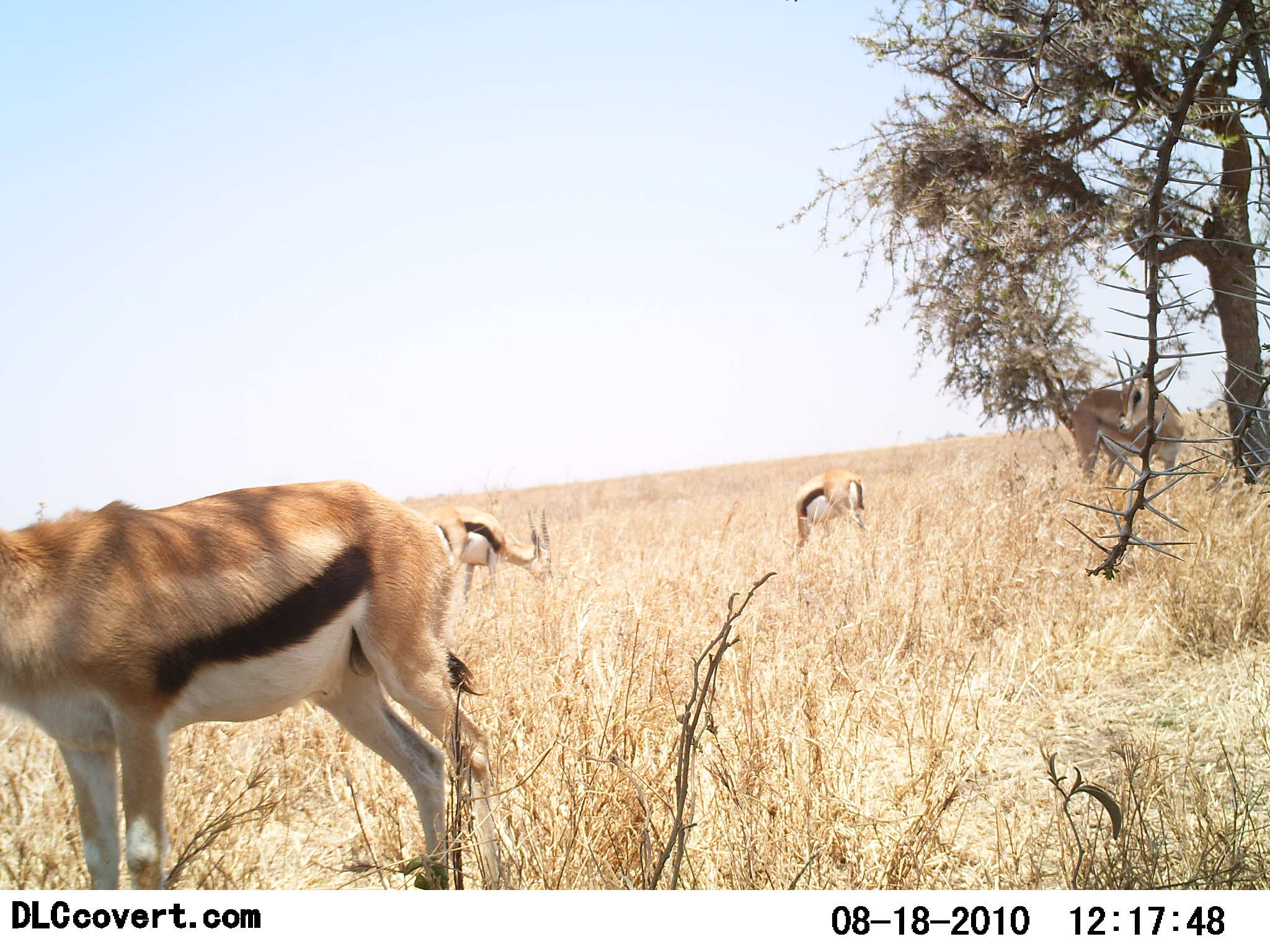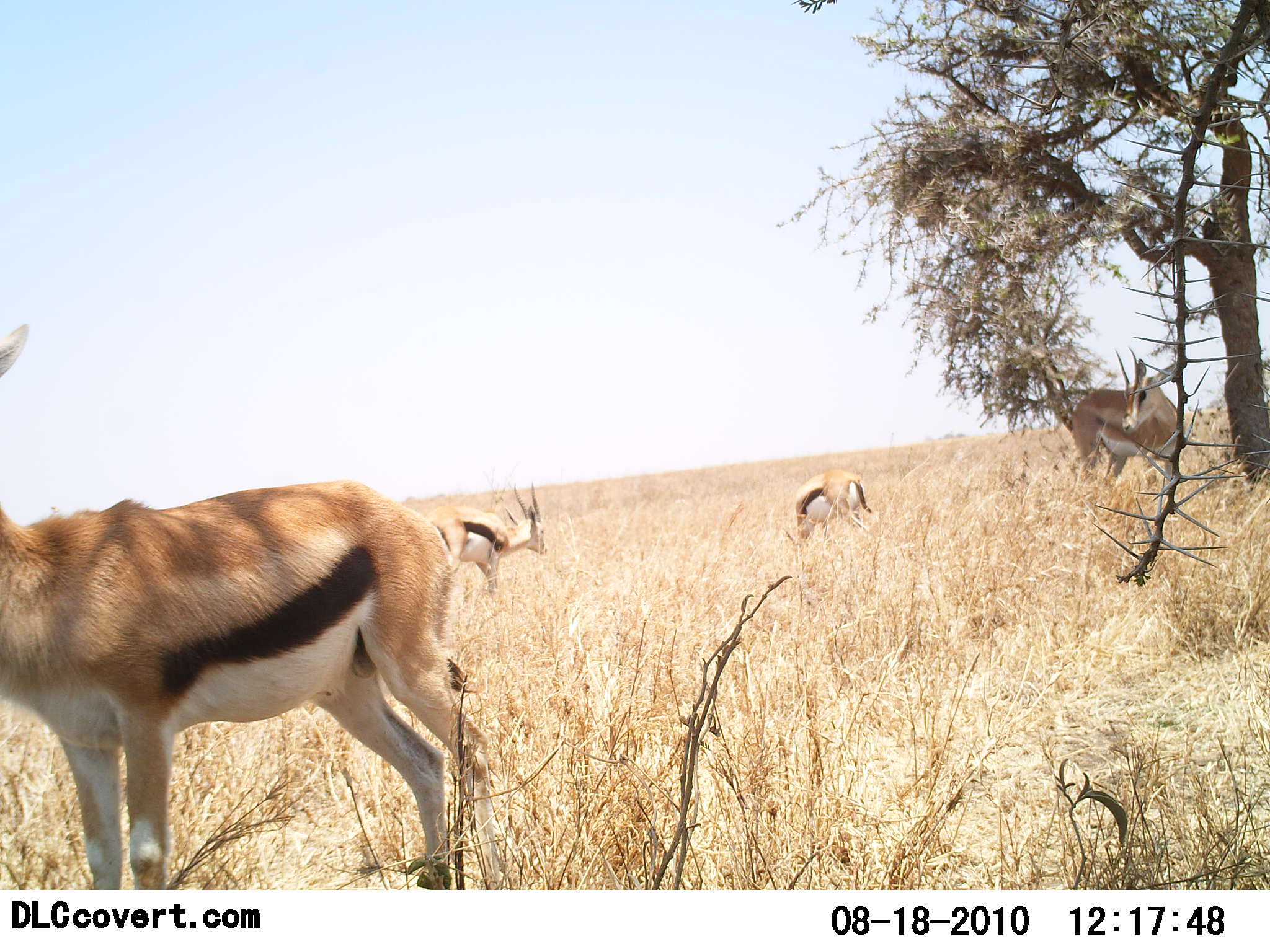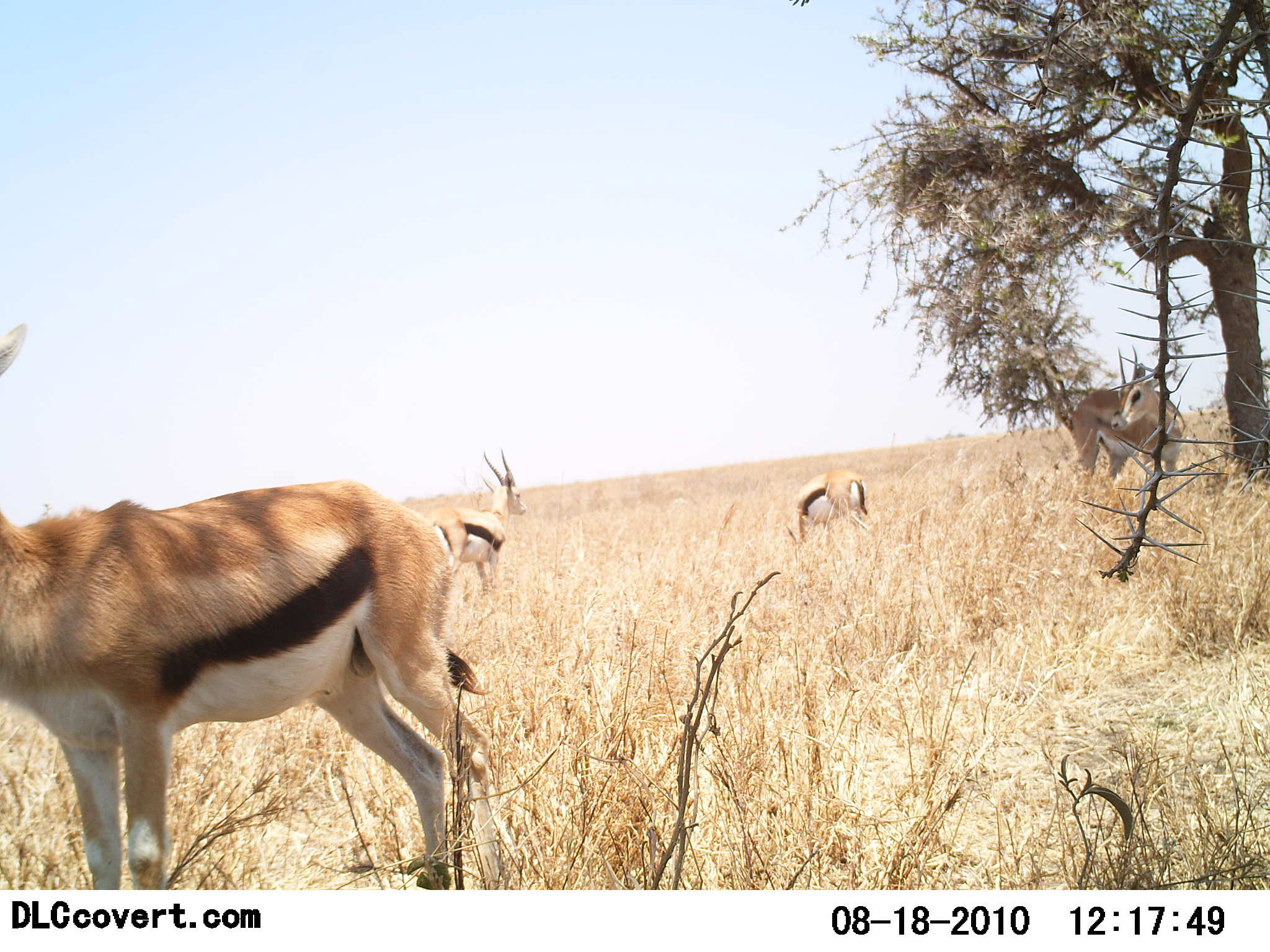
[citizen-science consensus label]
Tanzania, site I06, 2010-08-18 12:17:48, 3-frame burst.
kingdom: Animalia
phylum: Chordata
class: Mammalia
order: Artiodactyla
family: Bovidae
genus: Eudorcas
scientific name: Eudorcas thomsonii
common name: thomson's gazelle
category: gazellethomsons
Gazellethomsons (thomson's gazelle) (Eudorcas thomsonii), count 4. Behavior (volunteer vote fractions): standing 56%, resting 6%, moving 11%, interacting 0%. Young present (vote fraction): 0%. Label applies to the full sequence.